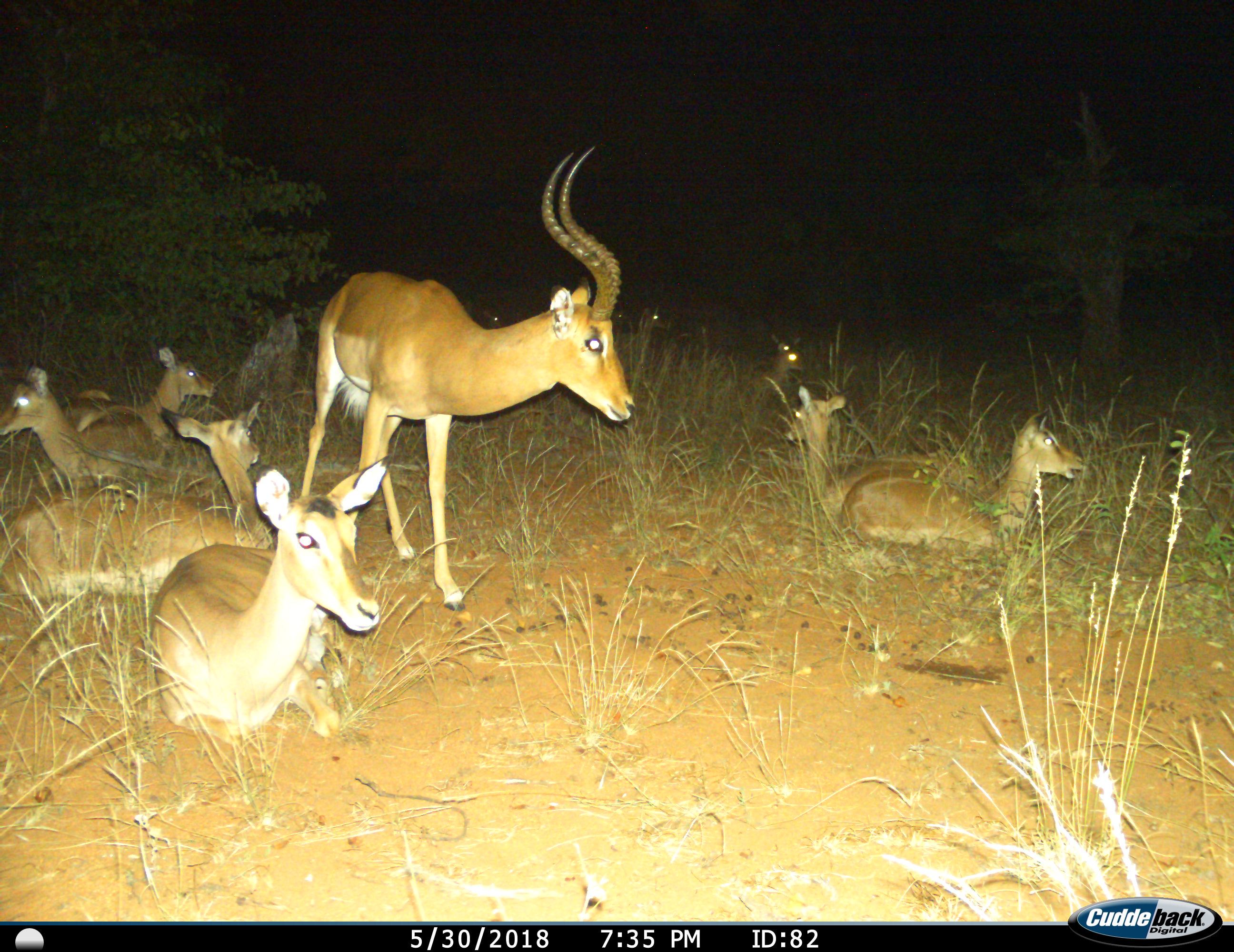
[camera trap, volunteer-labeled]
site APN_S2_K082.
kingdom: Animalia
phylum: Chordata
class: Mammalia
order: Artiodactyla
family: Bovidae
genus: Aepyceros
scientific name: Aepyceros melampus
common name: impala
Impala (Aepyceros melampus), count 11-50. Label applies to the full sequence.